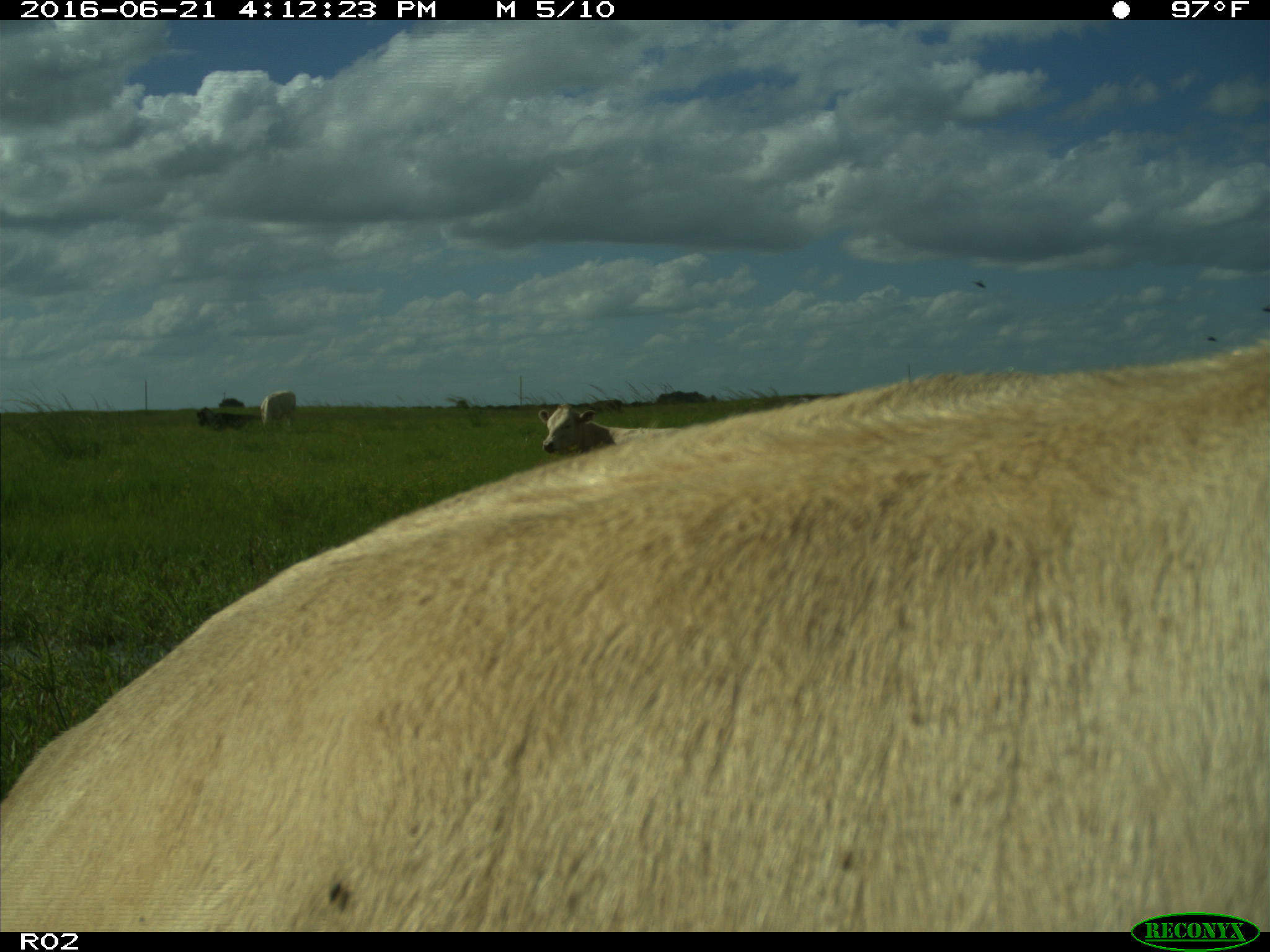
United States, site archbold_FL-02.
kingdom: Animalia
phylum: Chordata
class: Mammalia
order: Artiodactyla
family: Bovidae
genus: Bos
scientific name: Bos taurus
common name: domestic cow